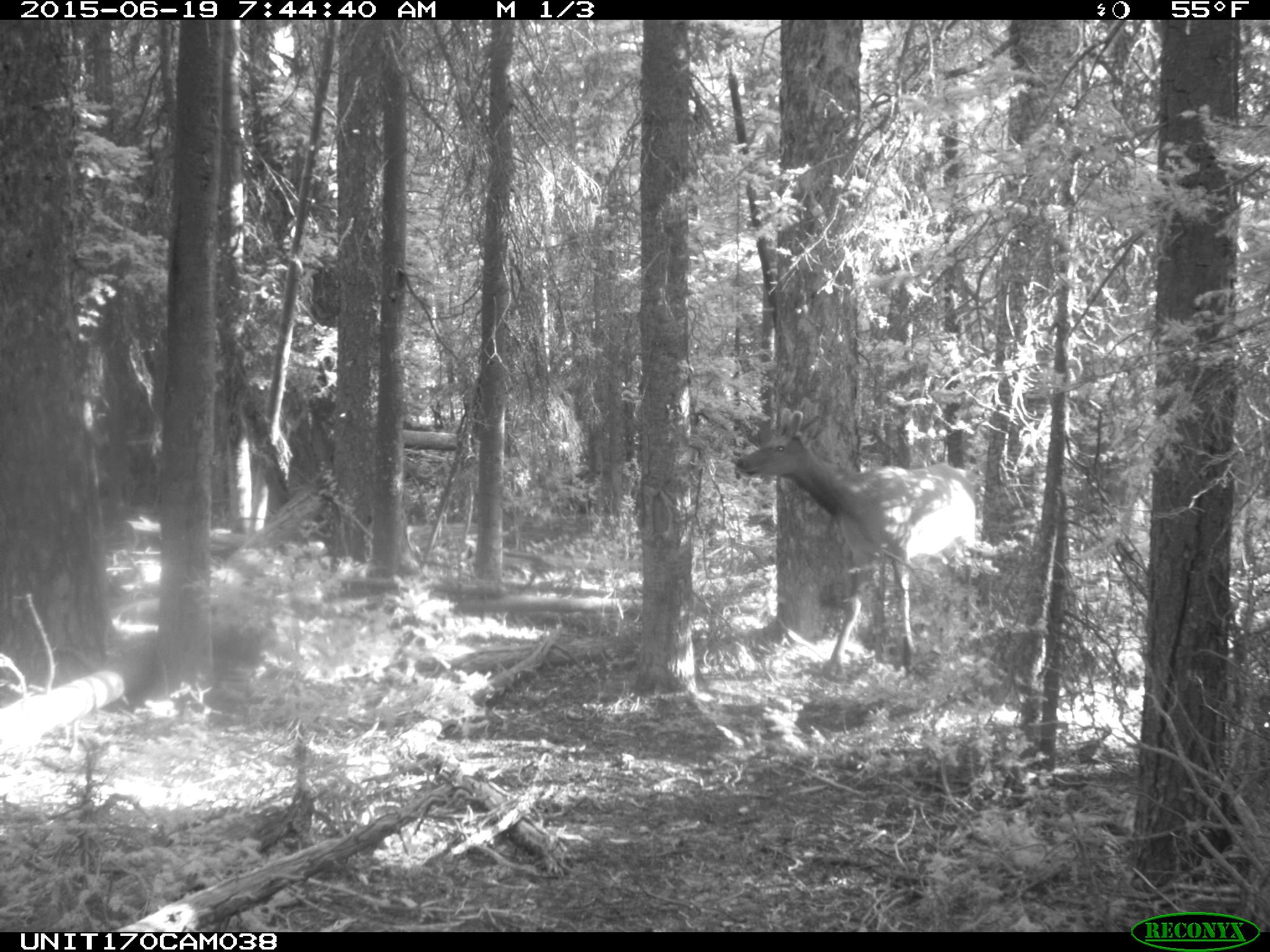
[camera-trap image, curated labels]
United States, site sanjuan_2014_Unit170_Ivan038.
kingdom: Animalia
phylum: Chordata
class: Mammalia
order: Artiodactyla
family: Cervidae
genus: Cervus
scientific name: Cervus elaphus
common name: red deer